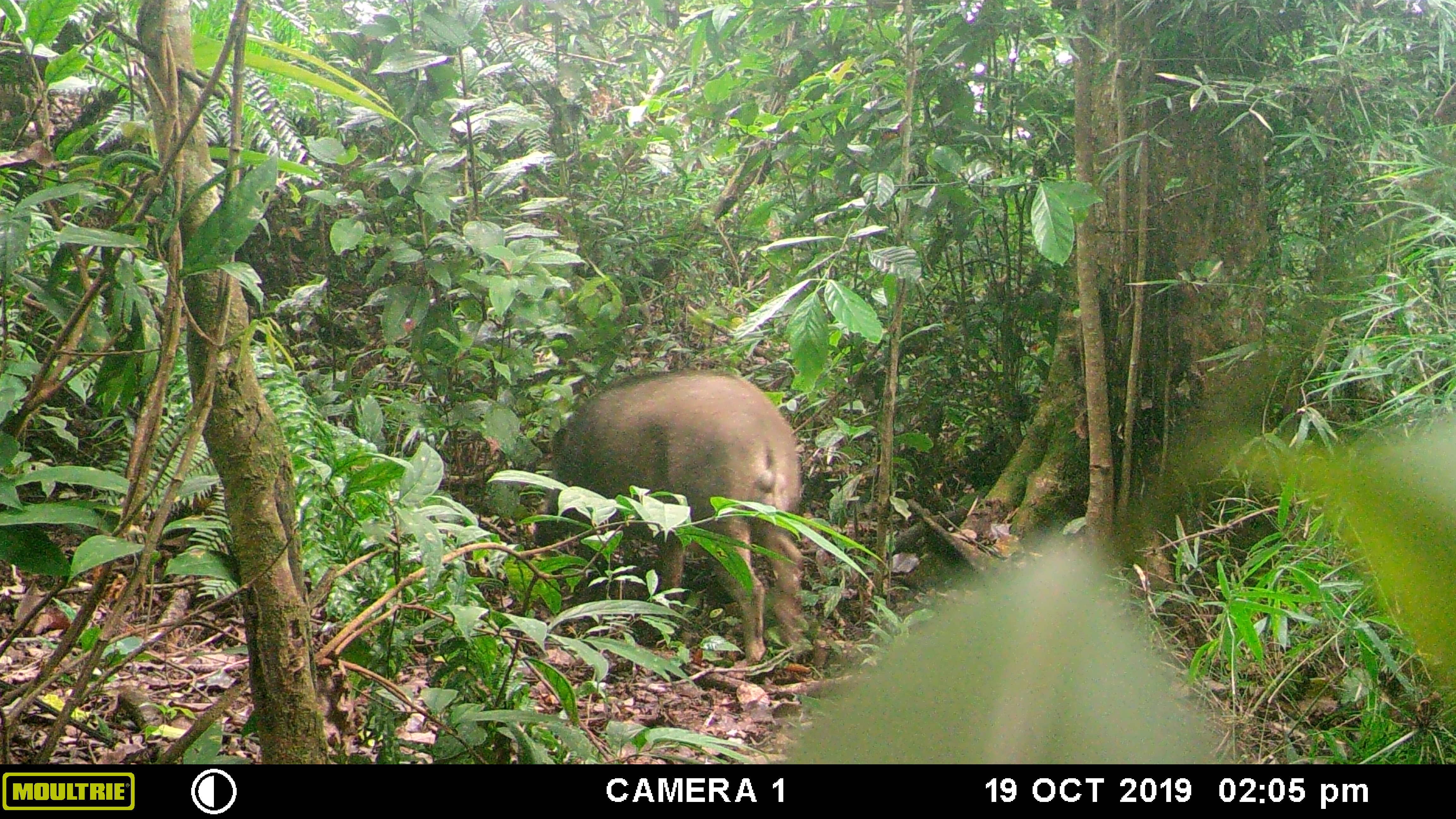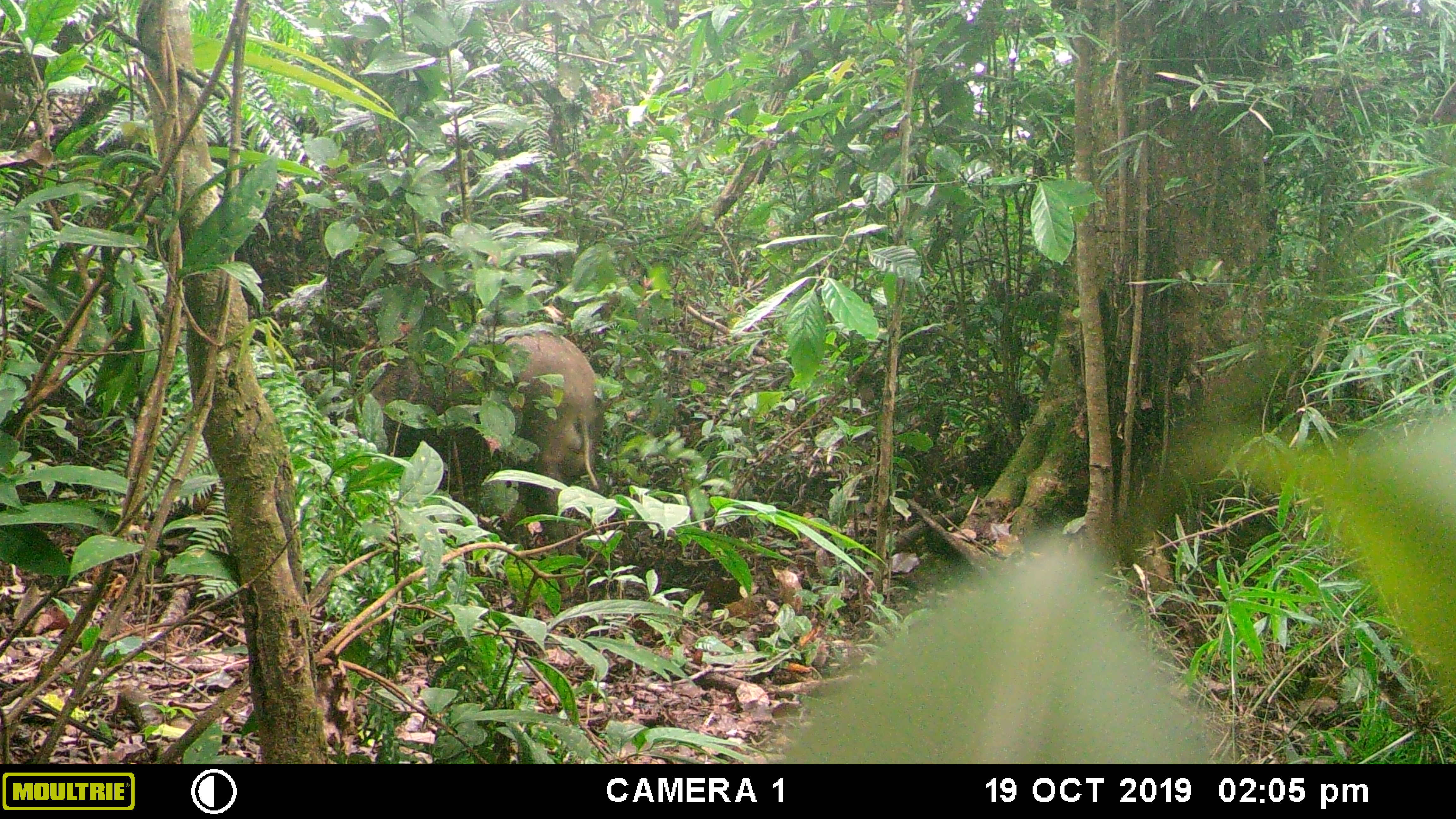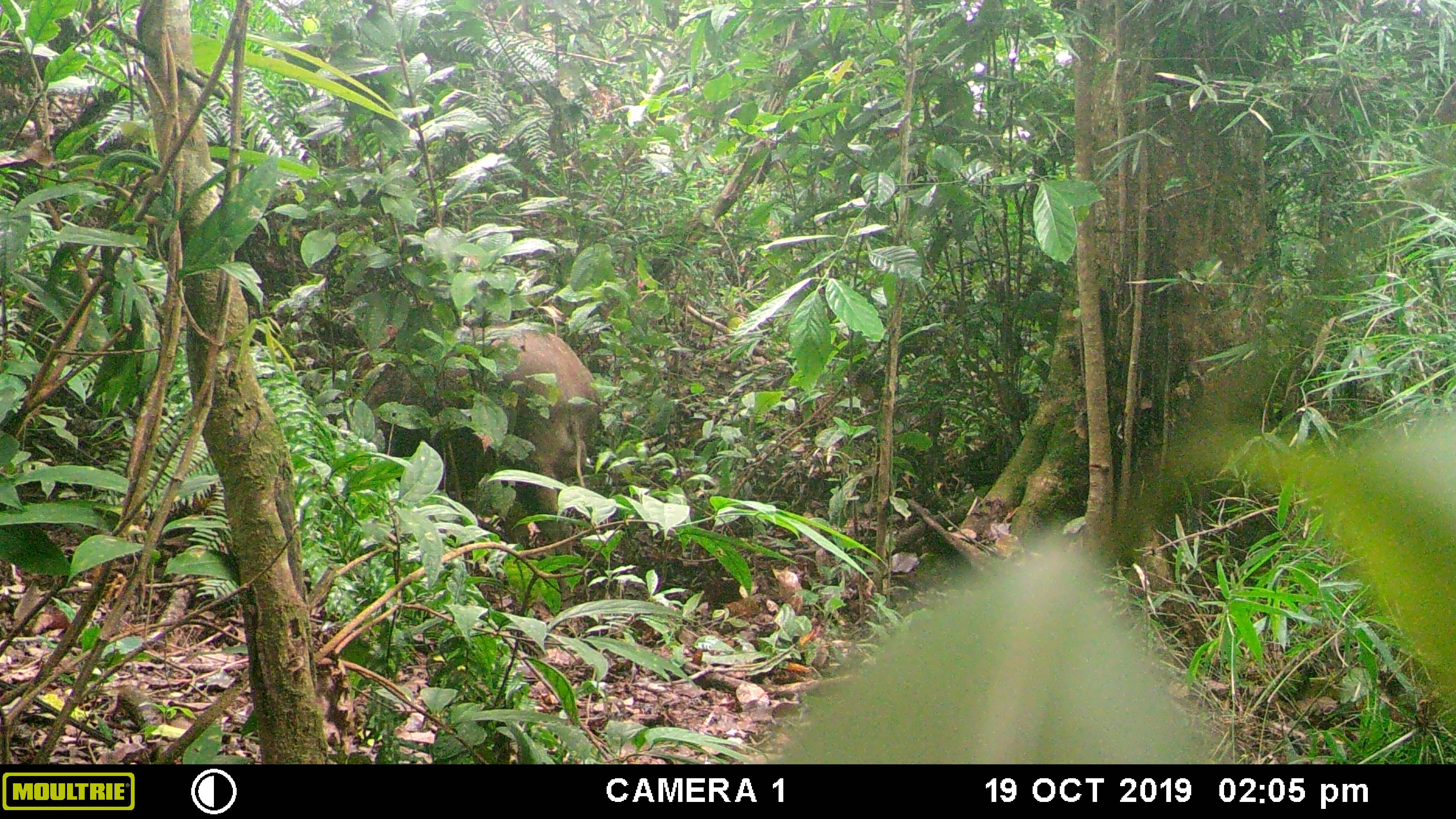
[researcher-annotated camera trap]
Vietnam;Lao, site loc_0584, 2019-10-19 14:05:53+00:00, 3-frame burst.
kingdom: Animalia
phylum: Chordata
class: Mammalia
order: Artiodactyla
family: Suidae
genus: Sus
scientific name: Sus scrofa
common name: eurasian wild pig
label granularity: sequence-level